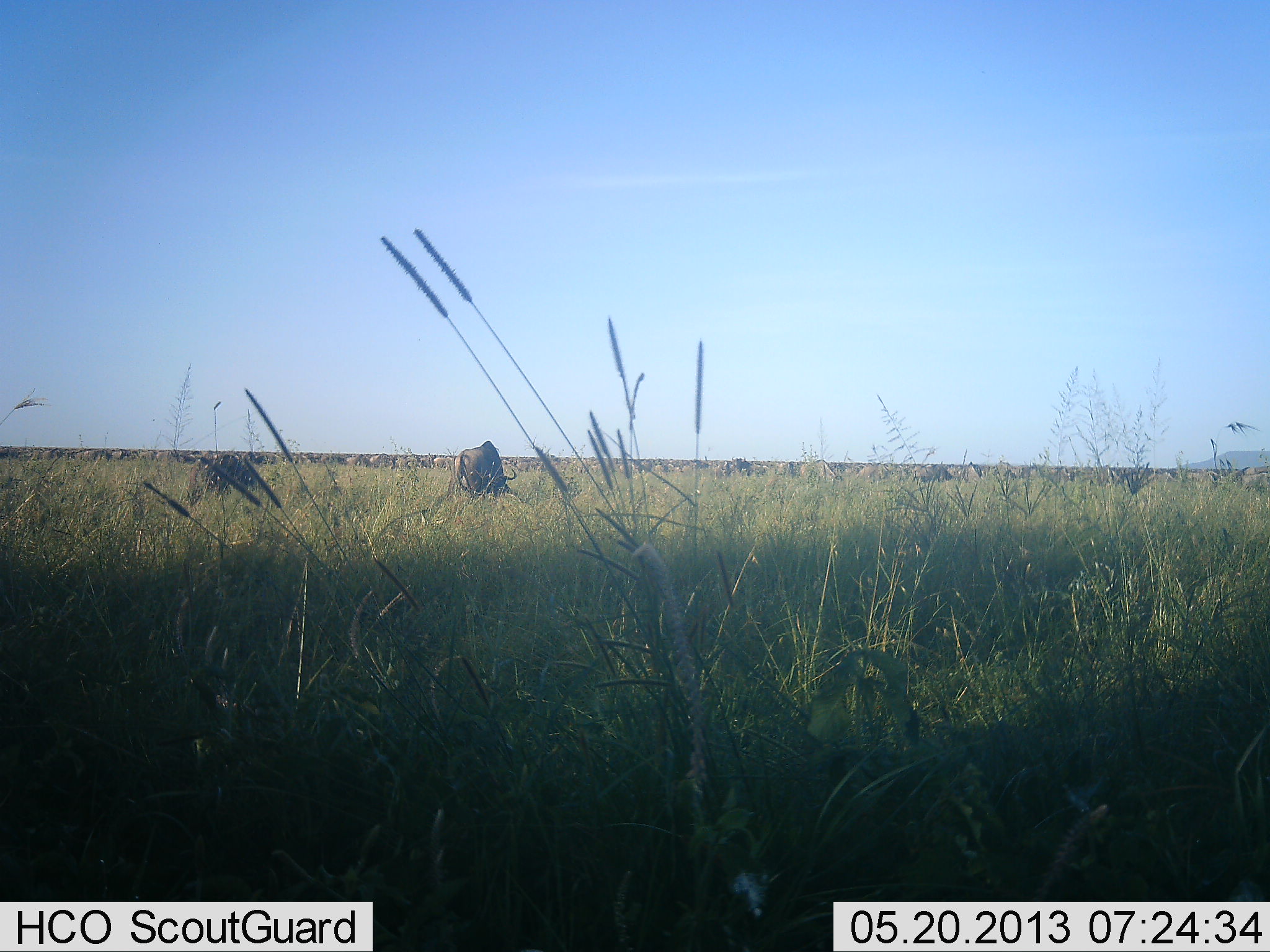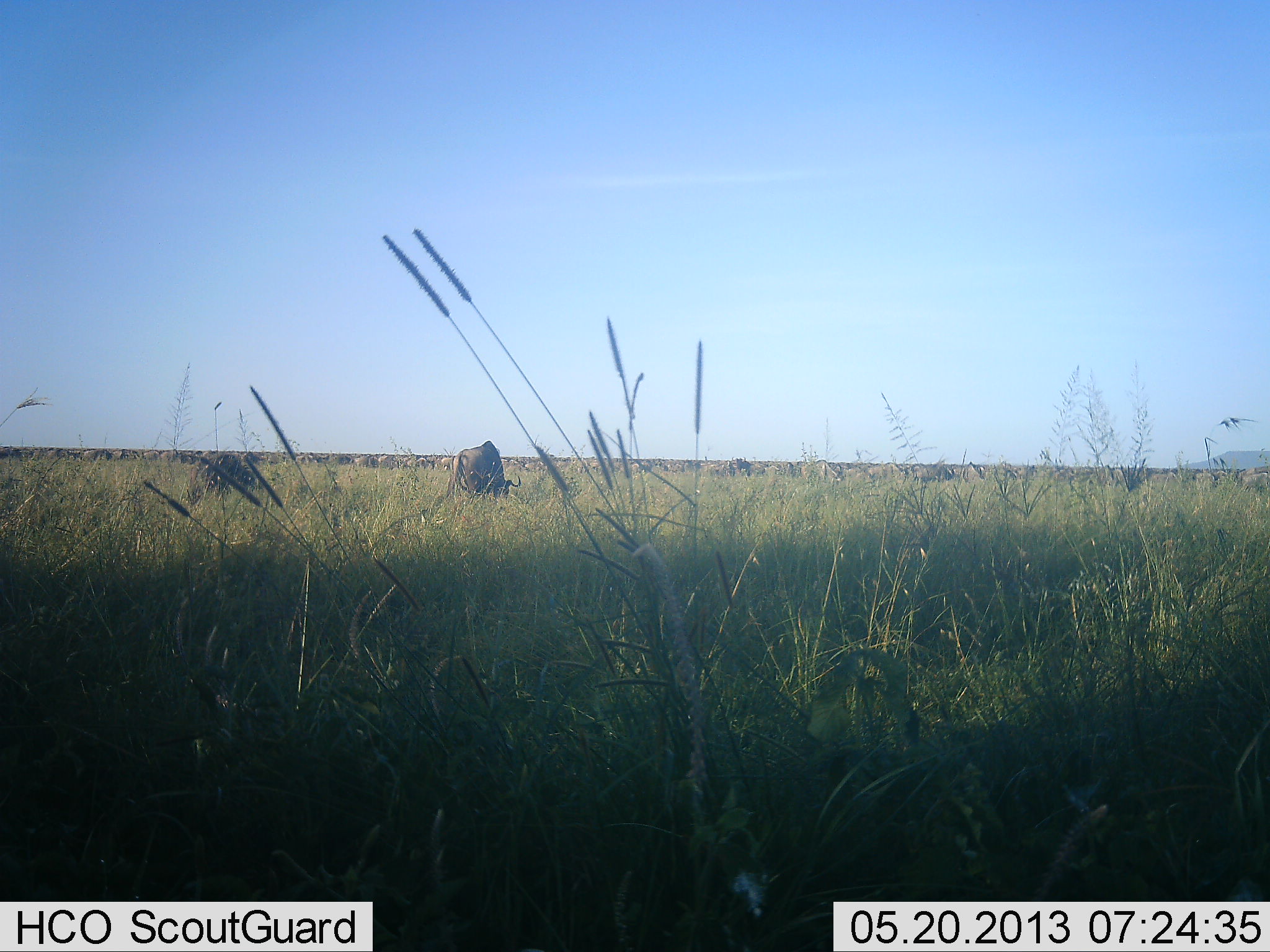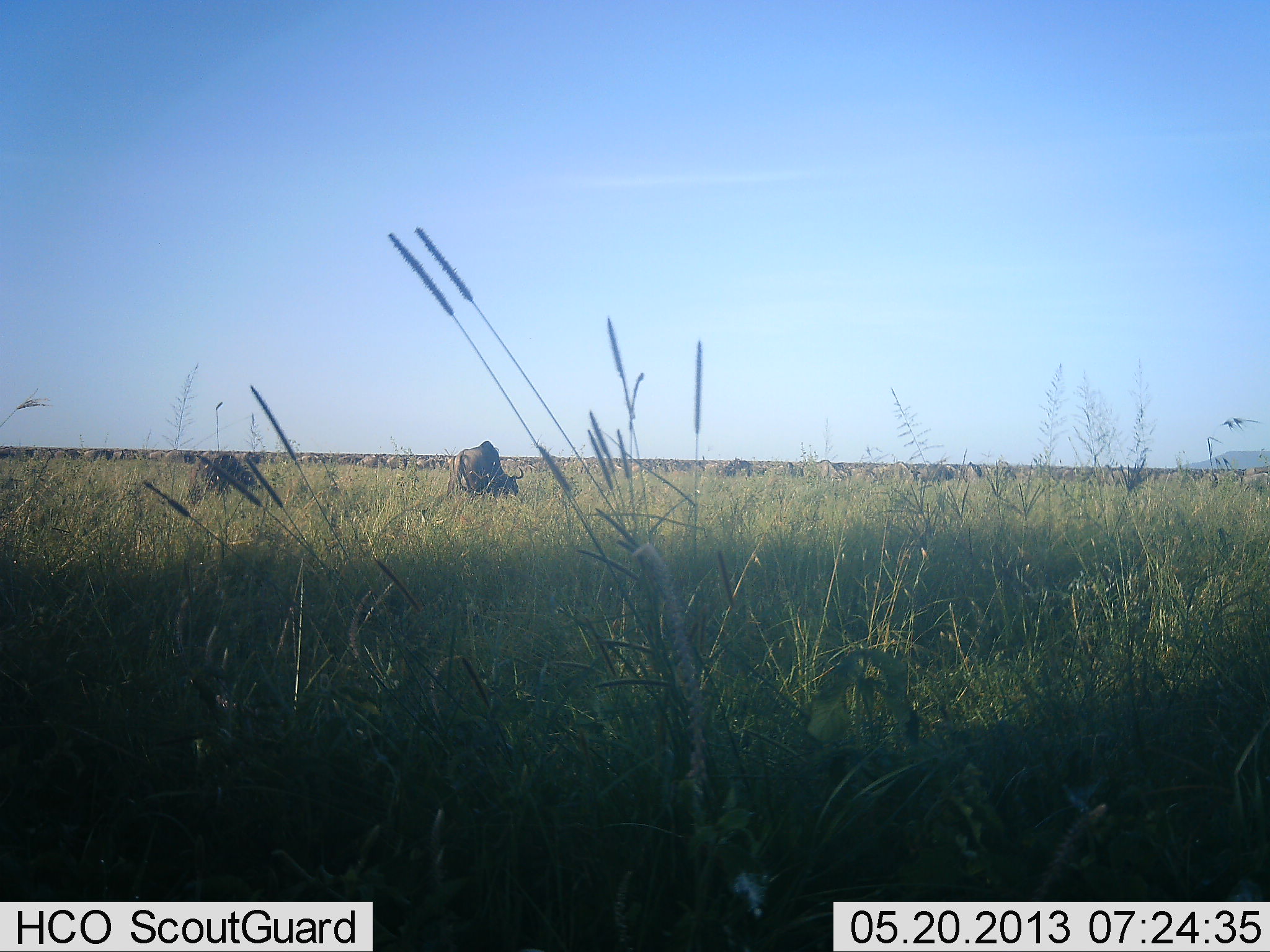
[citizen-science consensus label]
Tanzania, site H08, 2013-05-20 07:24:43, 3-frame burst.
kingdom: Animalia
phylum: Chordata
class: Mammalia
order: Artiodactyla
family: Bovidae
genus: Connochaetes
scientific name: Connochaetes taurinus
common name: blue wildebeest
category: wildebeest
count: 11-50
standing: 20%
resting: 0%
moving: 40%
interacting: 0%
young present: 0%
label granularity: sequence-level